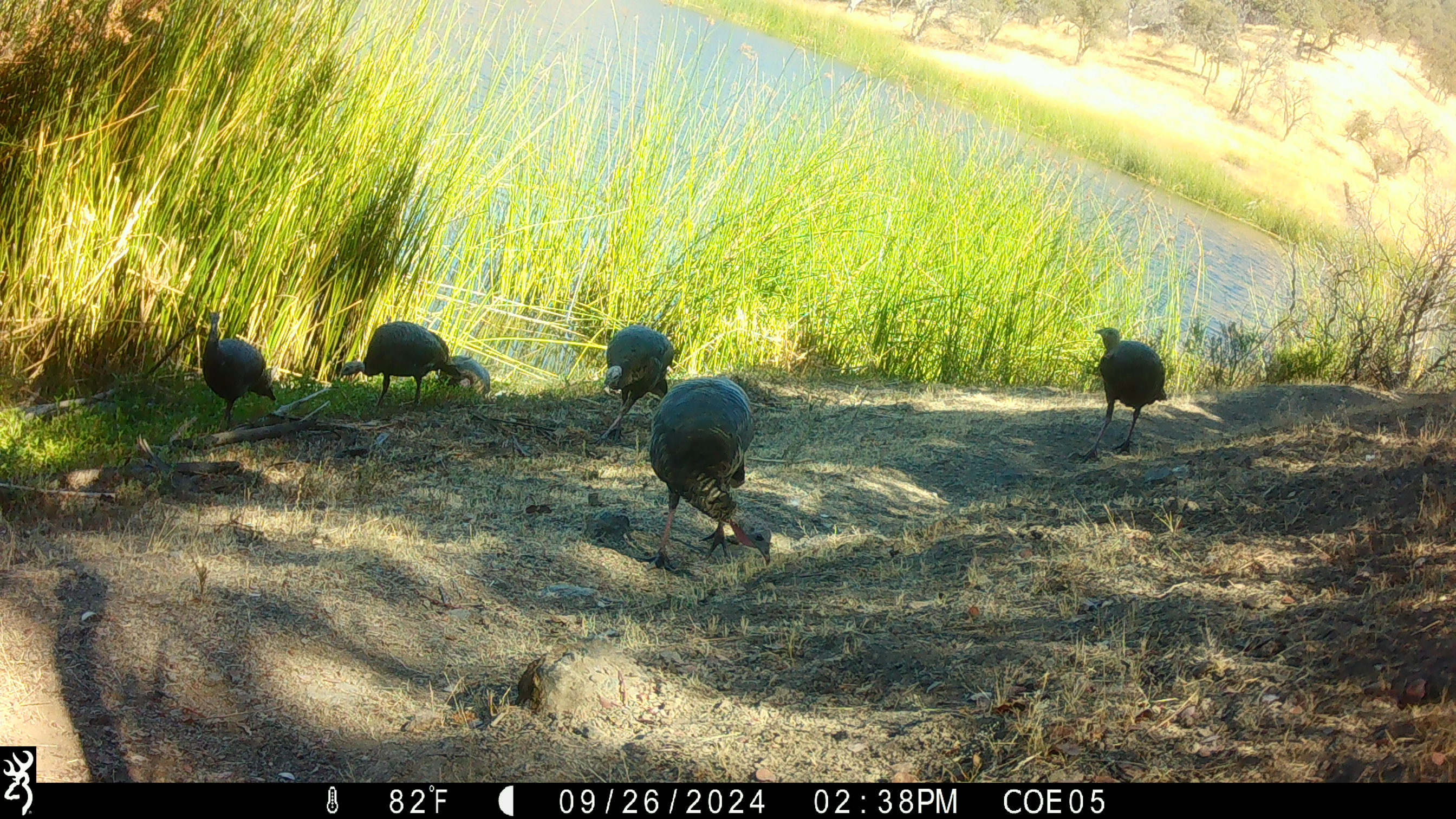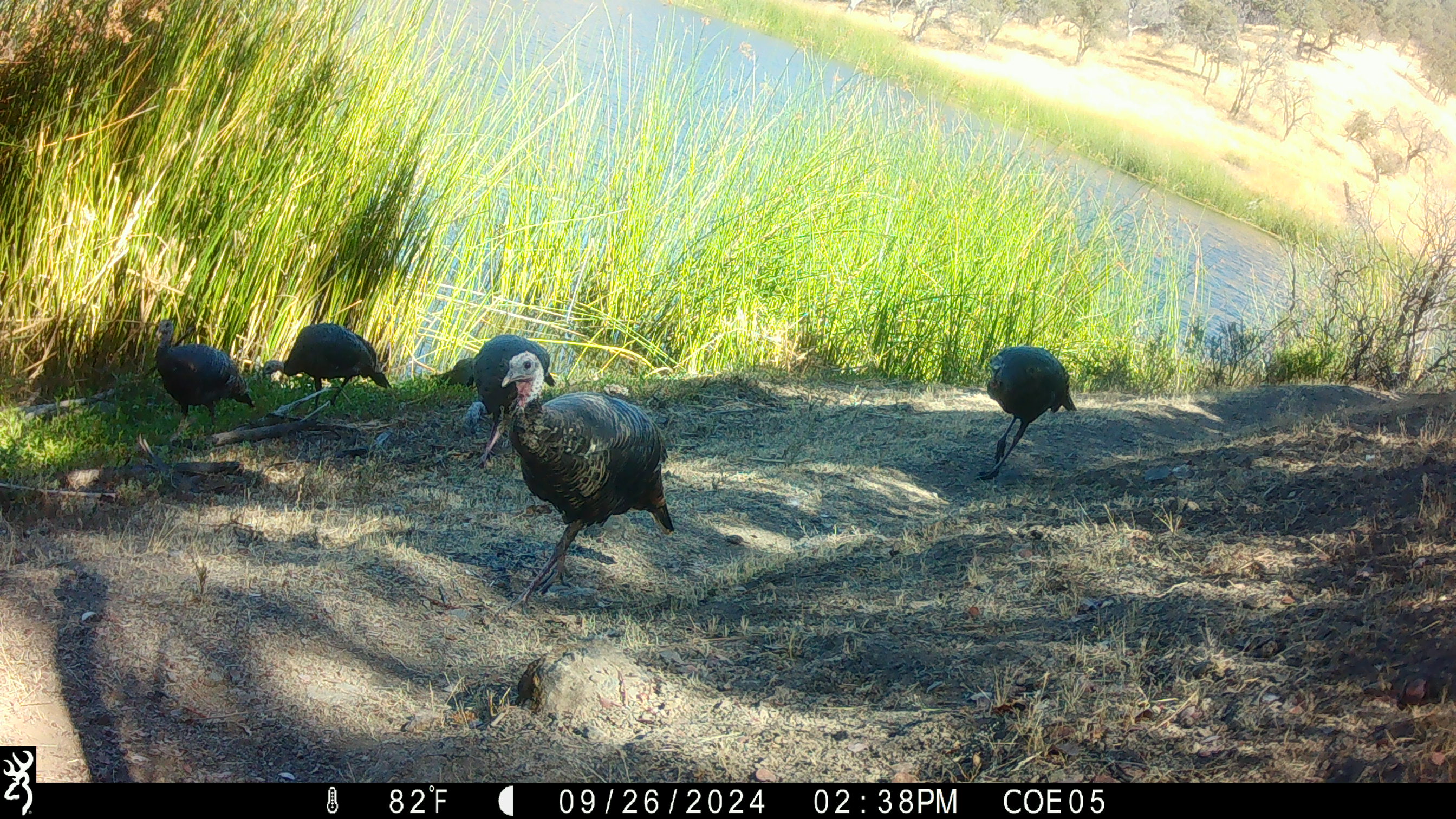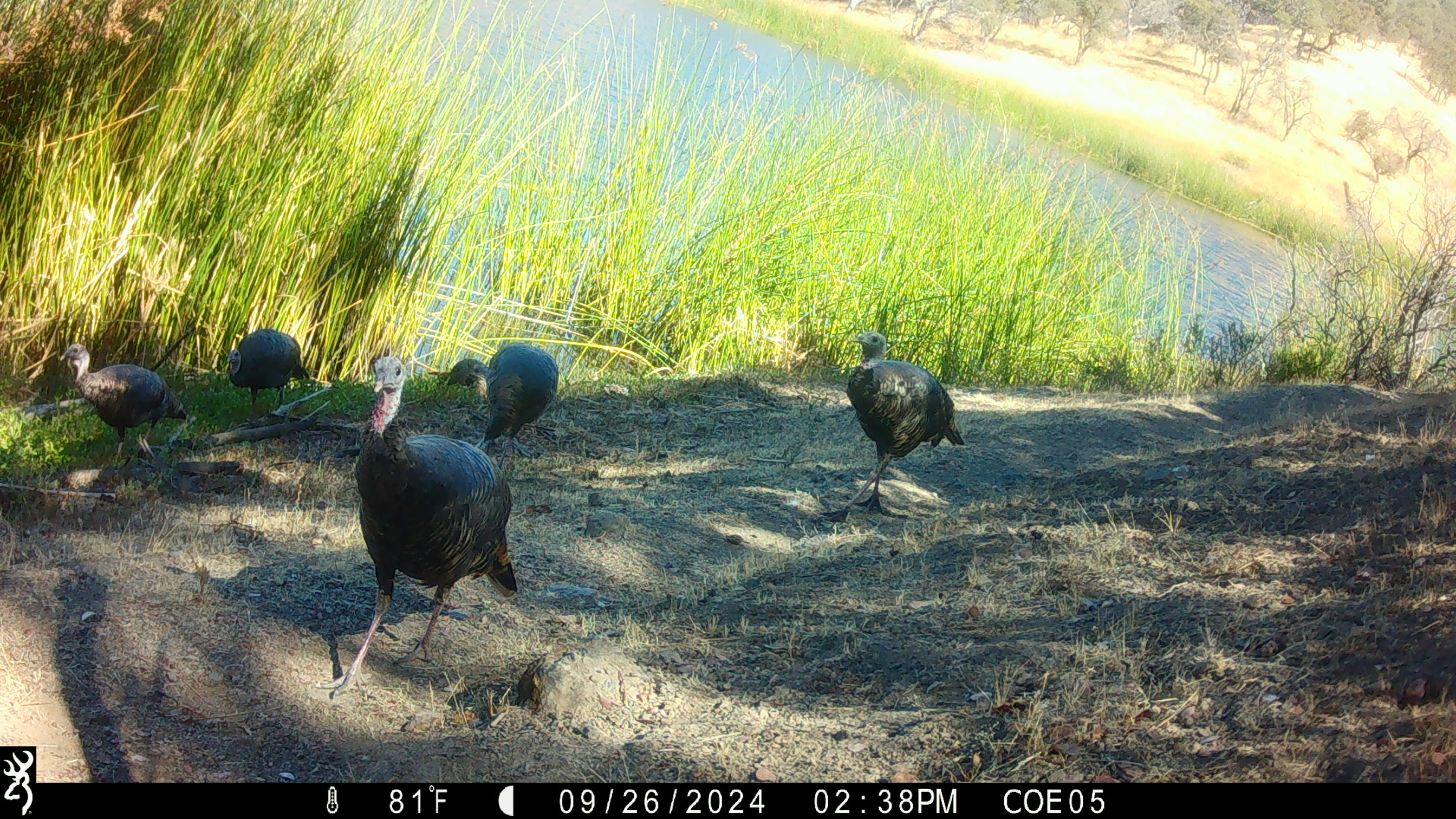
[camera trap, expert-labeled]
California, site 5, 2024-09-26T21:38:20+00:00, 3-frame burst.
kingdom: Animalia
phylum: Chordata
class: Aves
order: Galliformes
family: Phasianidae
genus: Meleagris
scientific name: Meleagris gallopavo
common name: turkey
Turkey (Meleagris gallopavo).